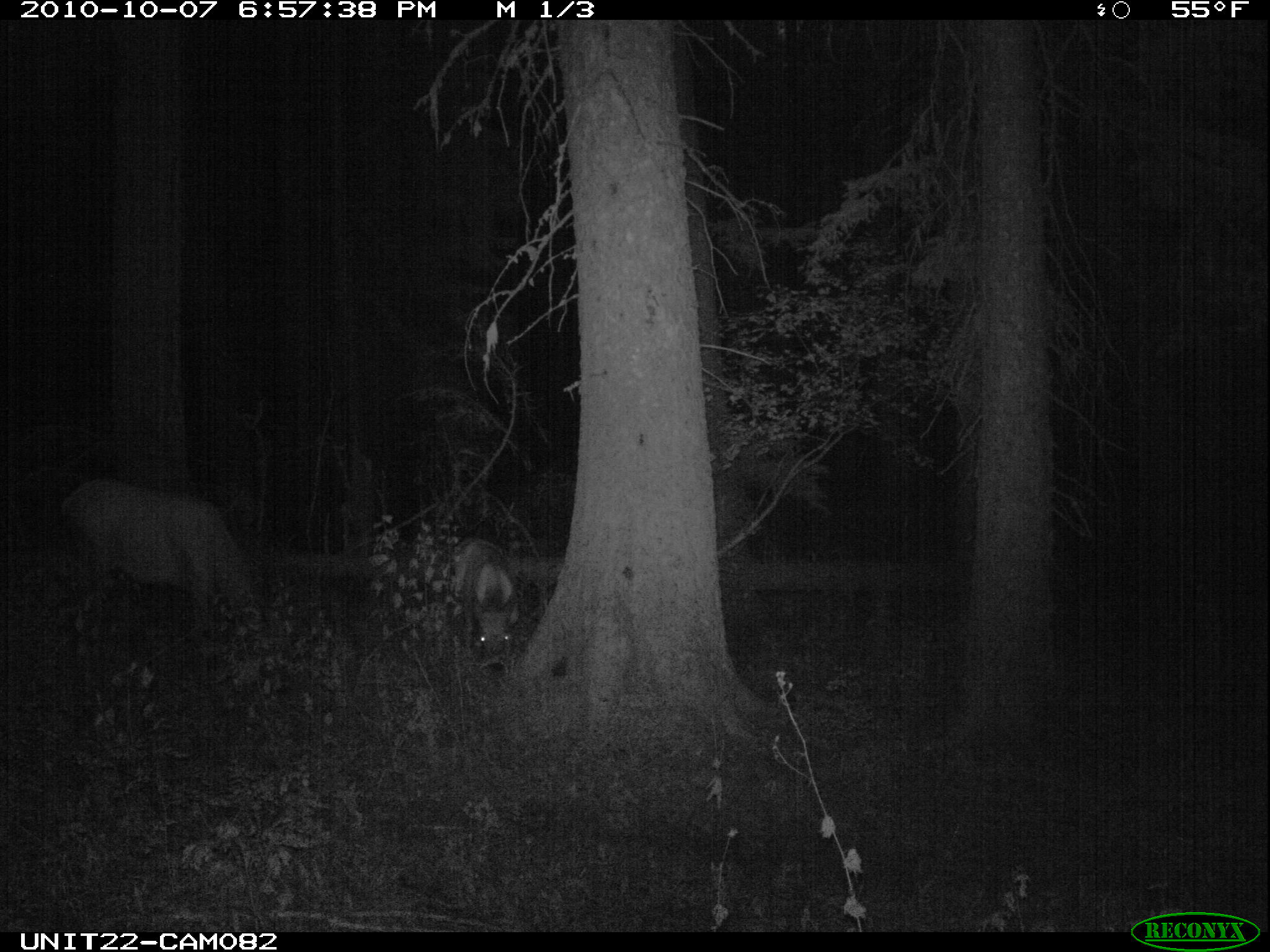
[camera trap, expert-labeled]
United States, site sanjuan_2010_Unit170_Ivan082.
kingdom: Animalia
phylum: Chordata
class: Mammalia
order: Artiodactyla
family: Cervidae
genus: Cervus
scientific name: Cervus elaphus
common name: red deer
Cervus elaphus (red deer).